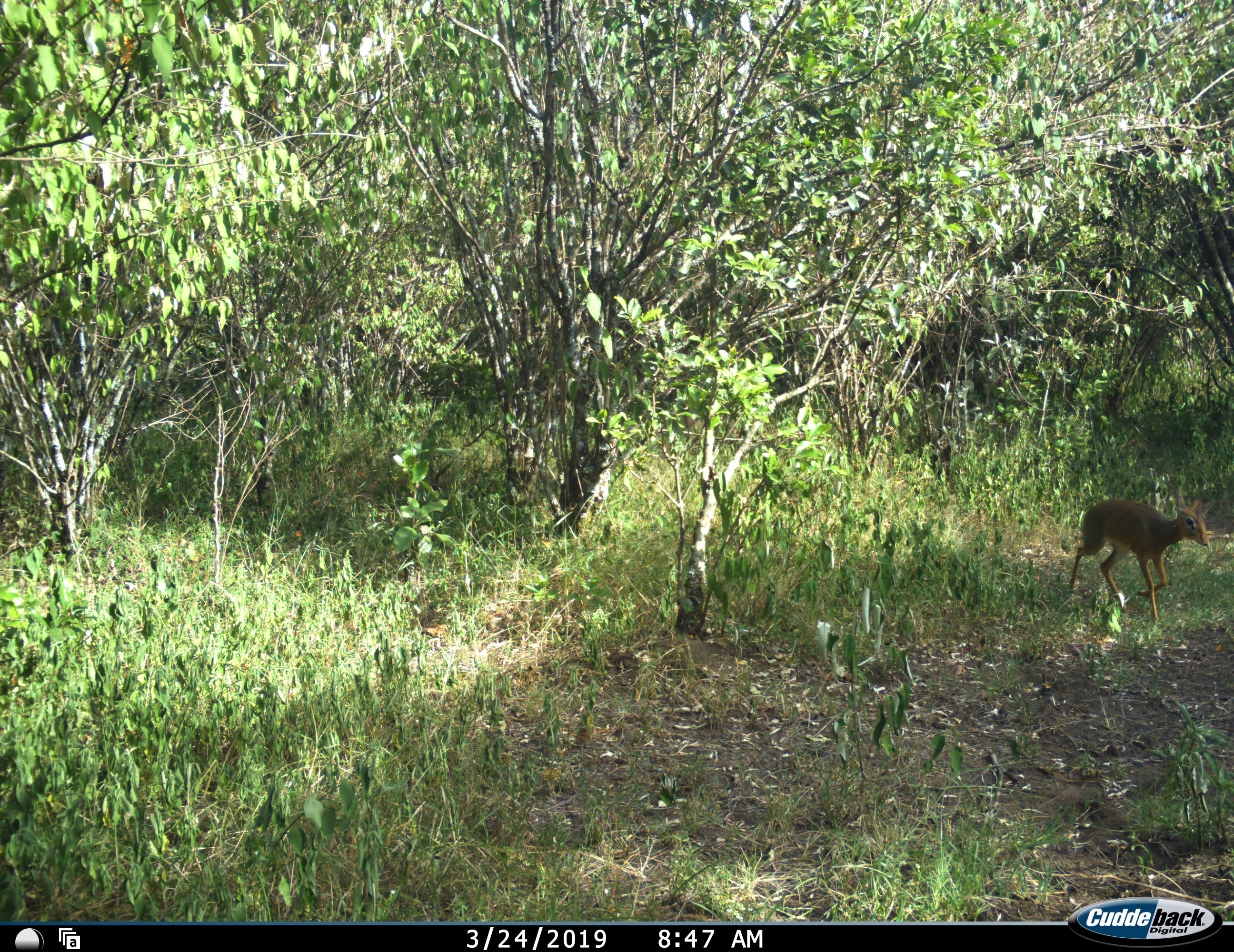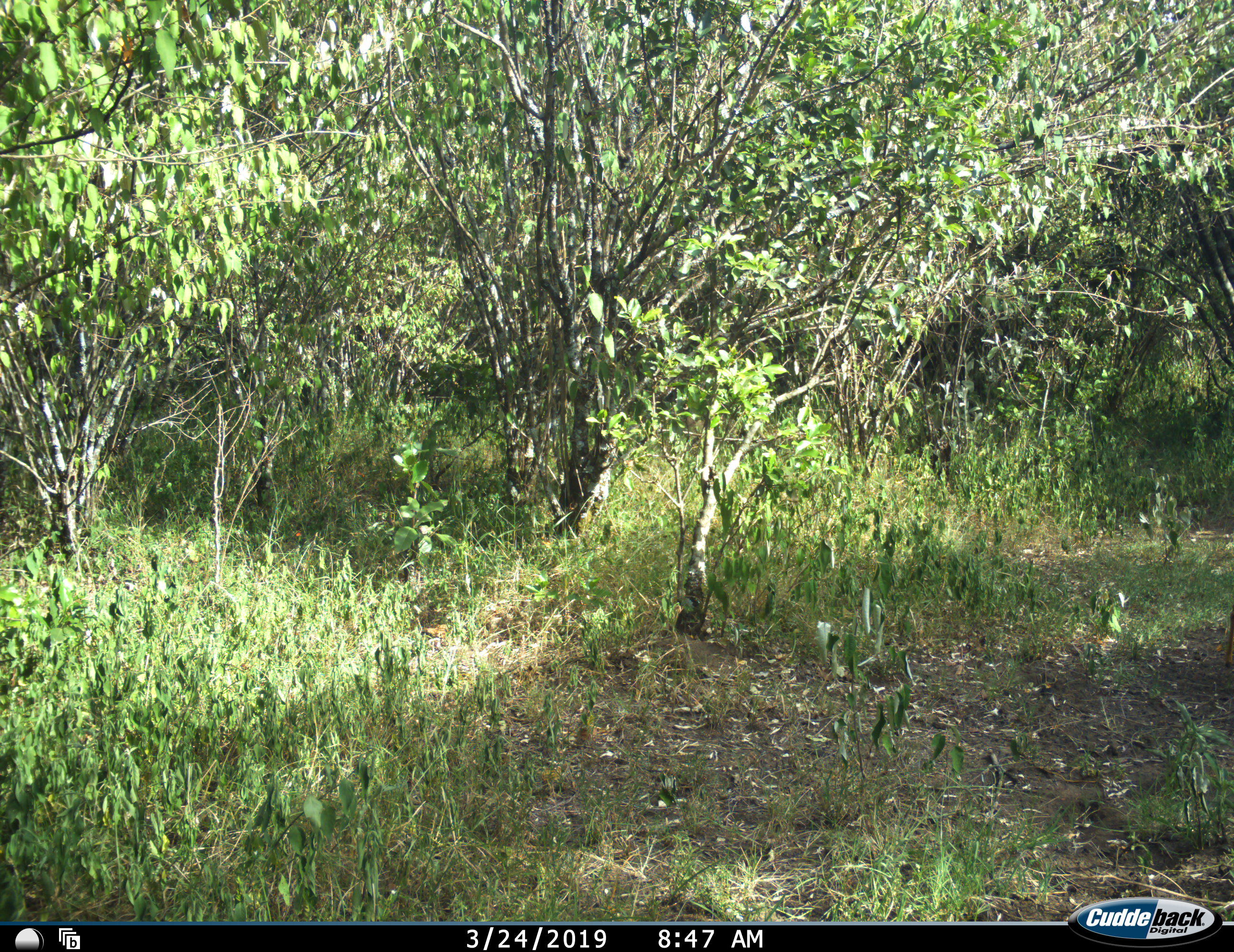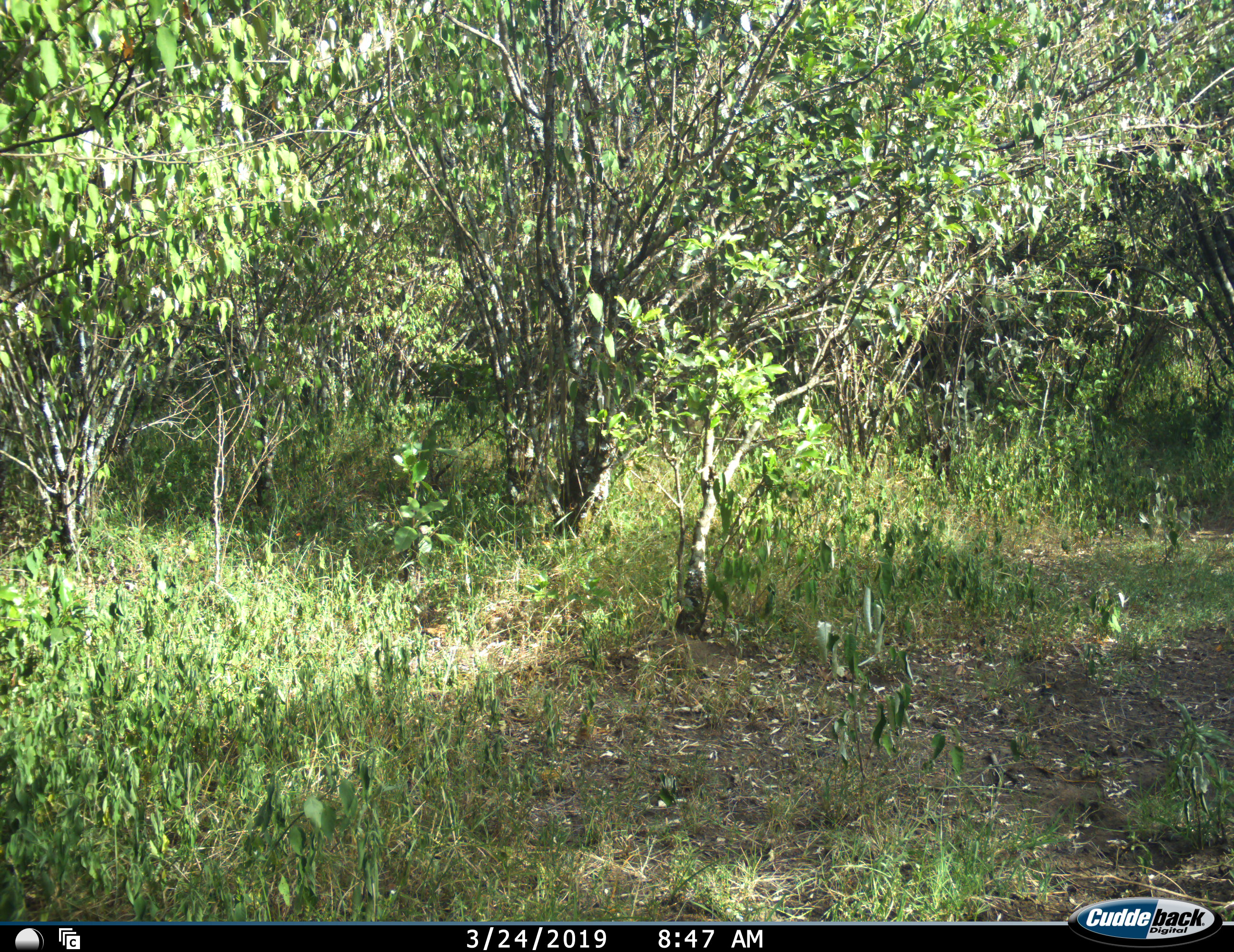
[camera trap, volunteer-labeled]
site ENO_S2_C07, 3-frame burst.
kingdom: Animalia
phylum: Chordata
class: Mammalia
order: Artiodactyla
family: Bovidae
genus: Madoqua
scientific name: Madoqua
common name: dik-dik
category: dikdik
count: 1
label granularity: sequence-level